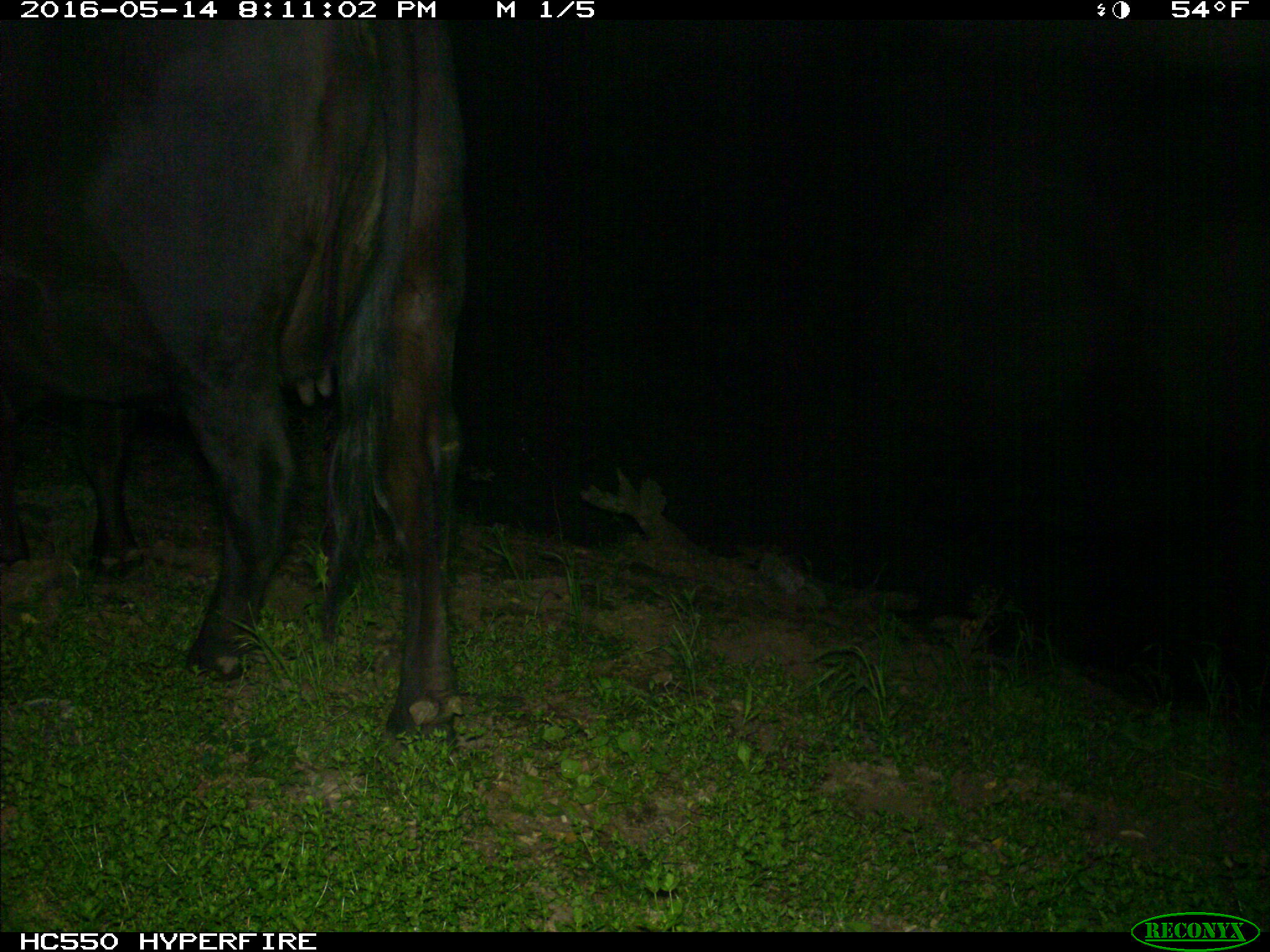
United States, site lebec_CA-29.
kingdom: Animalia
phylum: Chordata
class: Mammalia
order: Artiodactyla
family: Bovidae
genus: Bos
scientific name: Bos taurus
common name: domestic cow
Bos taurus (domestic cow).